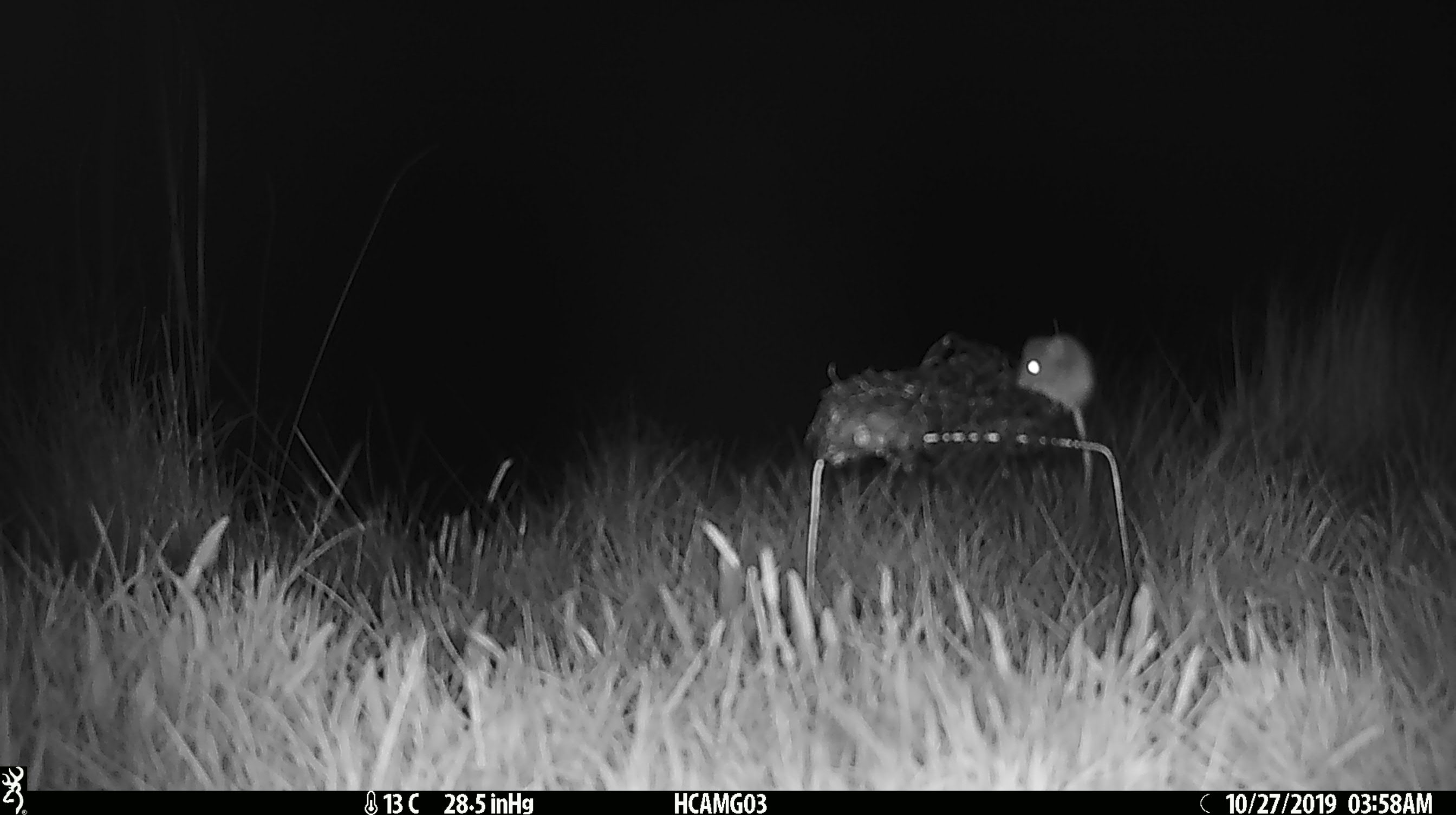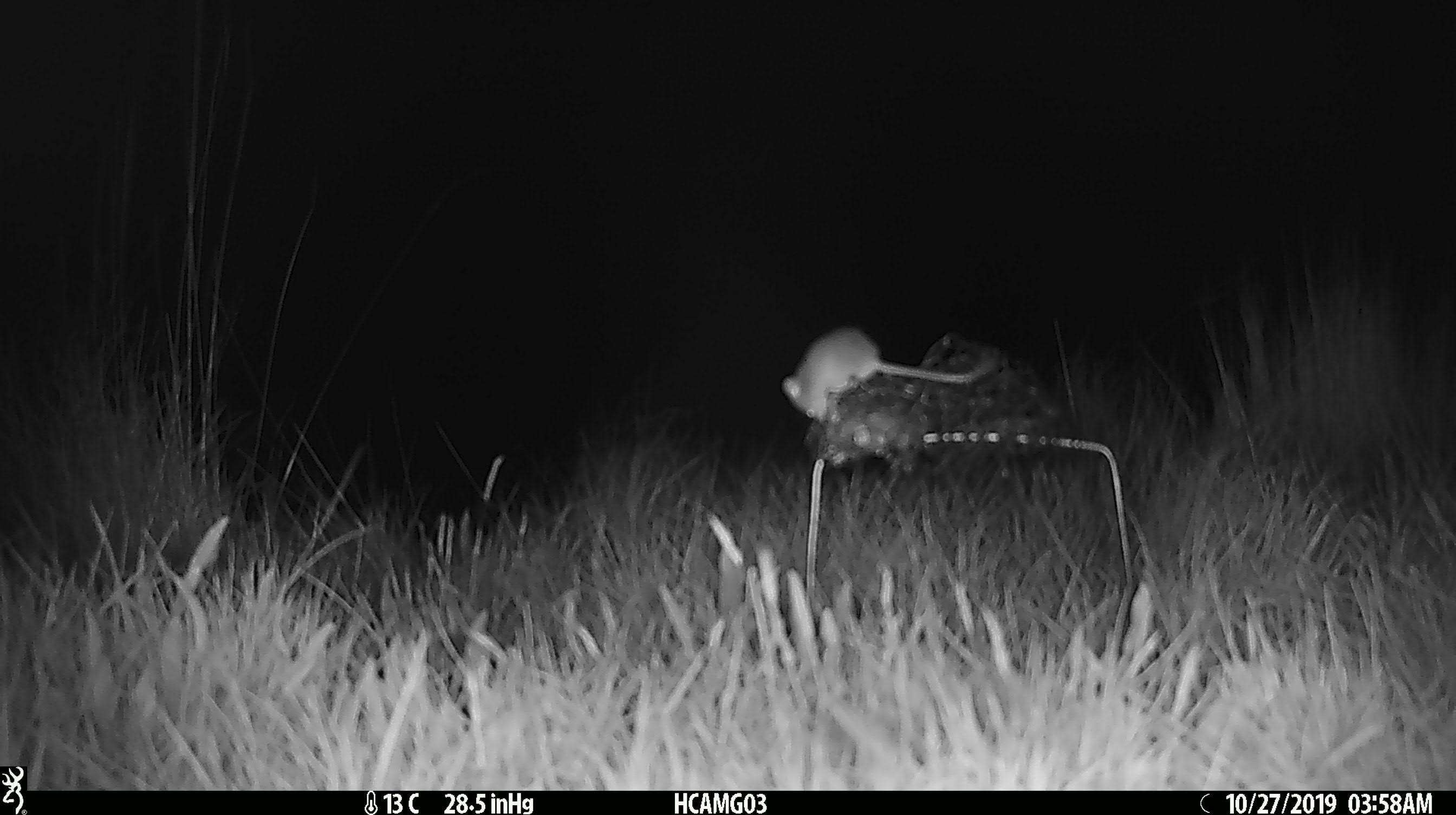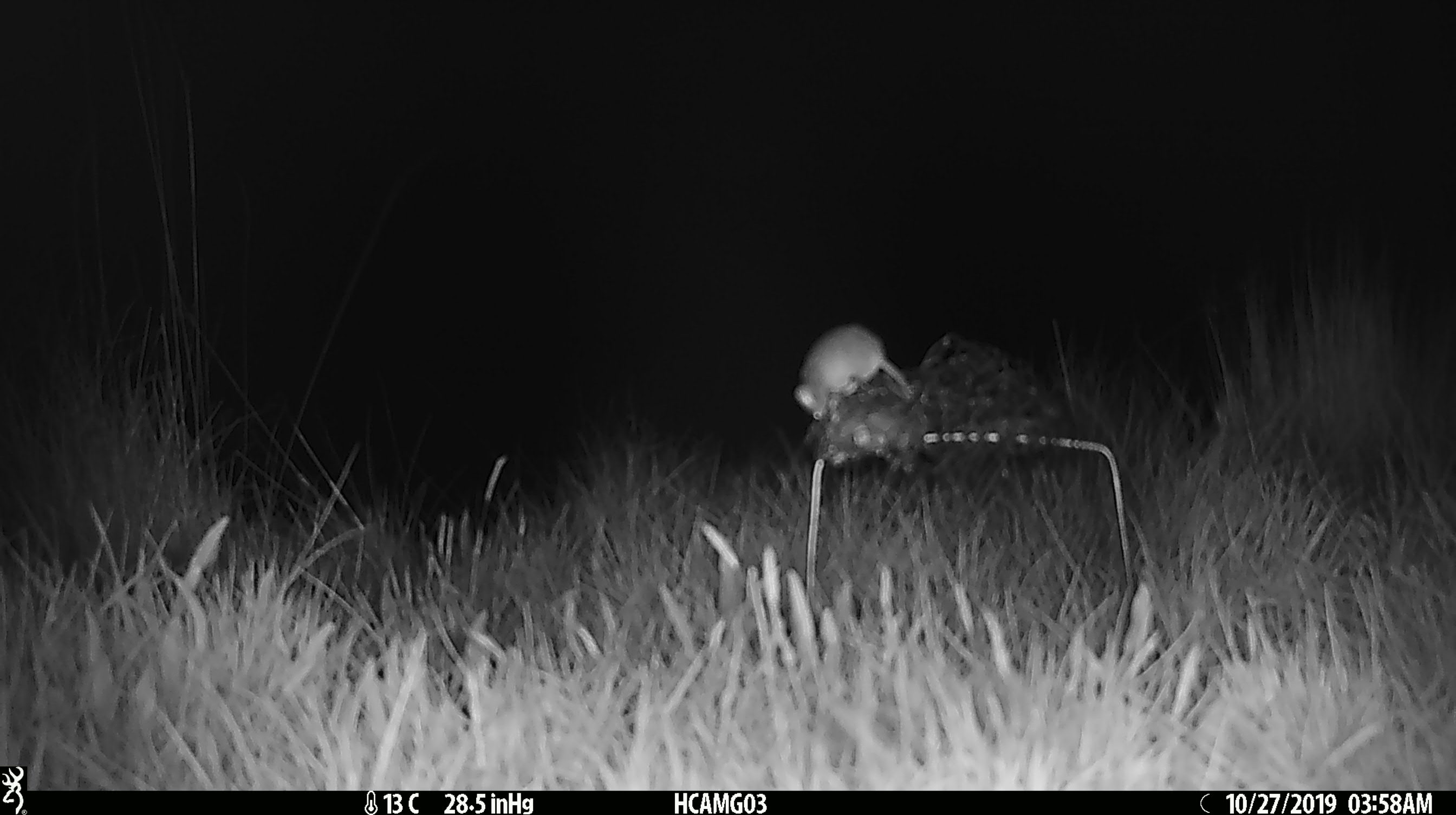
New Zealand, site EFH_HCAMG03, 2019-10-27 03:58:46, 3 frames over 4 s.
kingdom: Animalia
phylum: Chordata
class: Mammalia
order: Rodentia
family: Muridae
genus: Mus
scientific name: Mus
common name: mouse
Mouse (Mus).